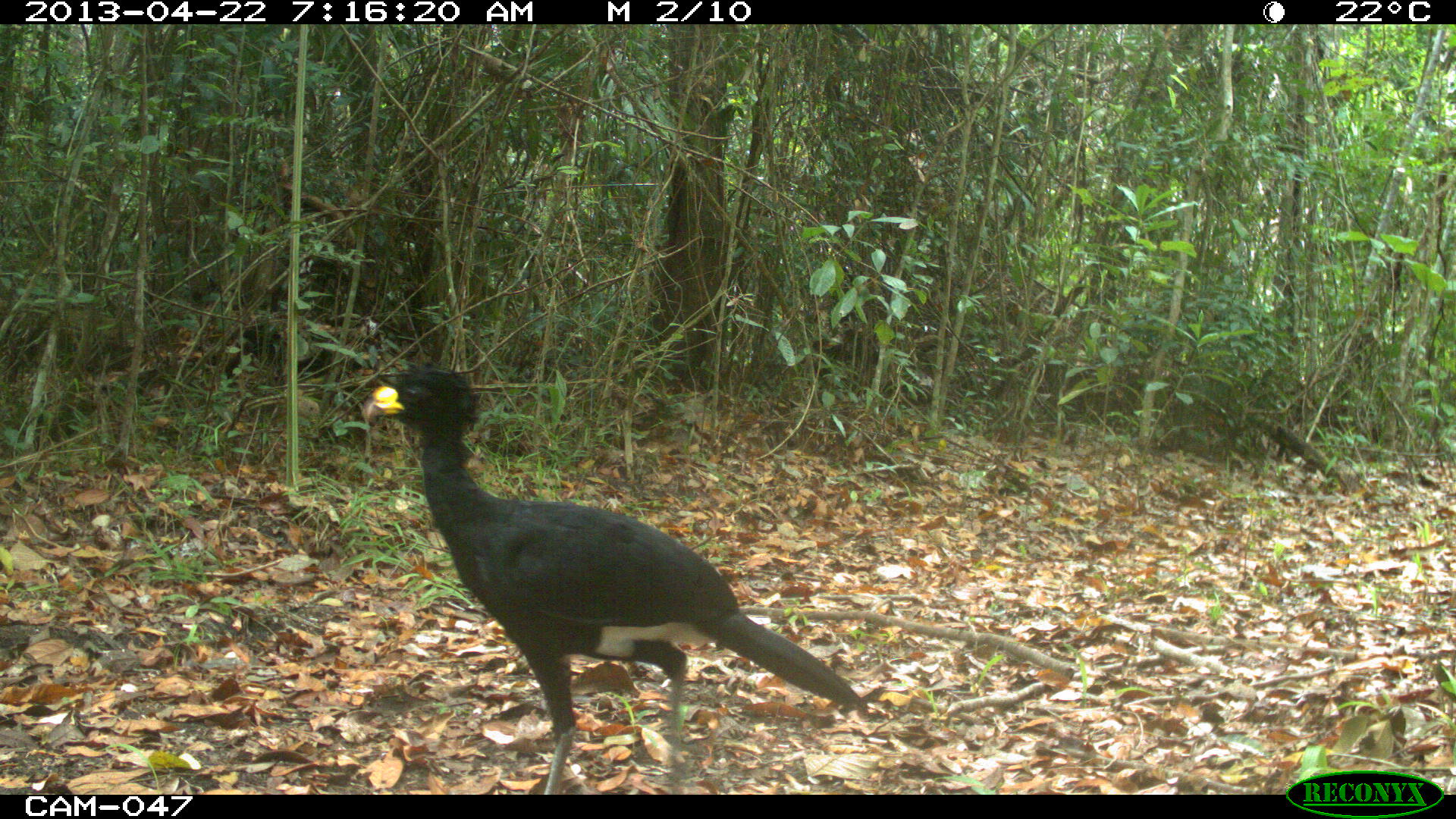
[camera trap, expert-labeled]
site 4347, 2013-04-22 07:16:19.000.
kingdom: Animalia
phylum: Chordata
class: Aves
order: Galliformes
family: Cracidae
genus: Crax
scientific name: Crax rubra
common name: great curassow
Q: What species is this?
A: Crax rubra (great curassow).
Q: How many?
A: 1.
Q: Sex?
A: Male.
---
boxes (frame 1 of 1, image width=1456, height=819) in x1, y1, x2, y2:
crax rubra: 359, 361, 861, 794